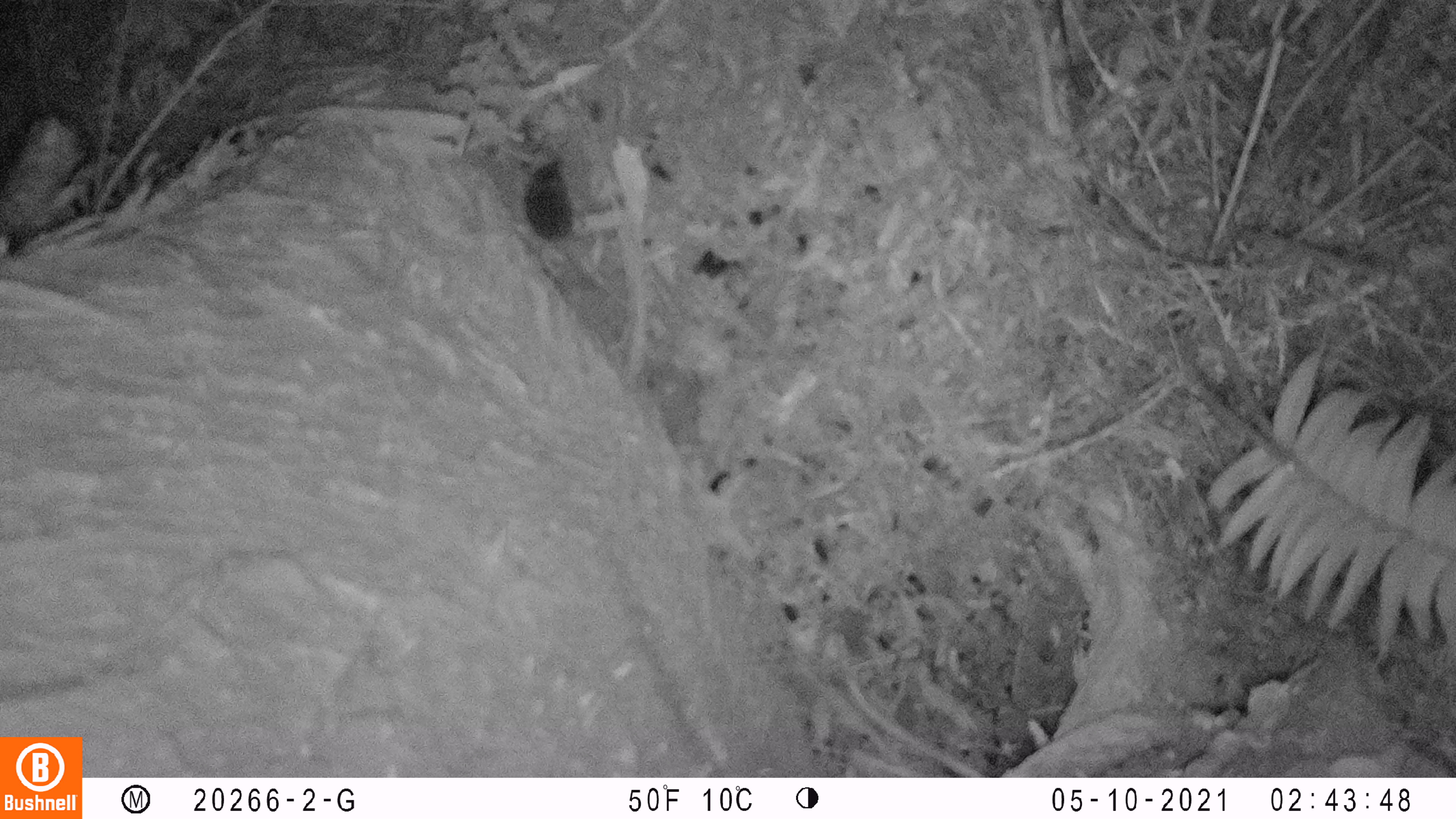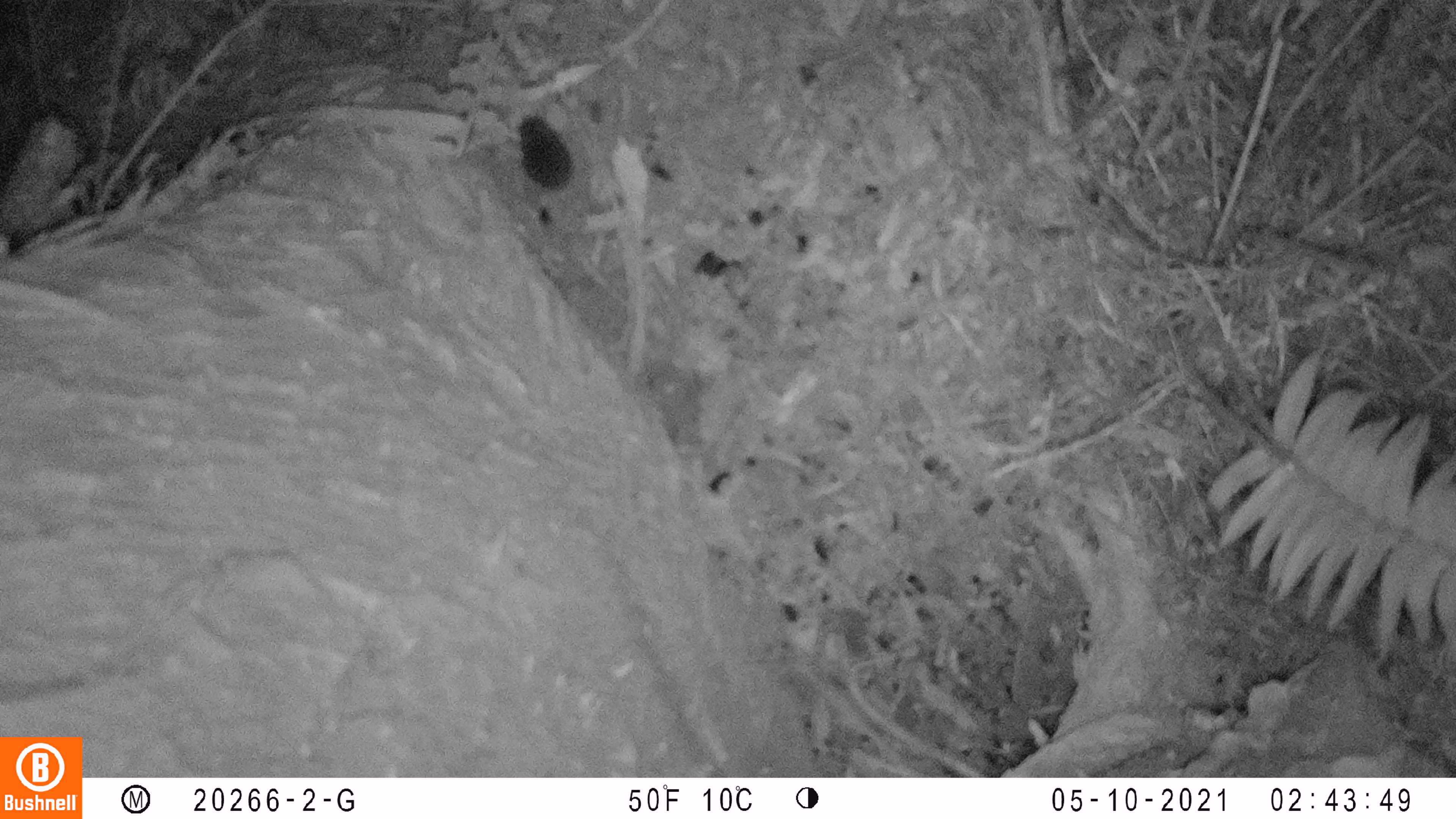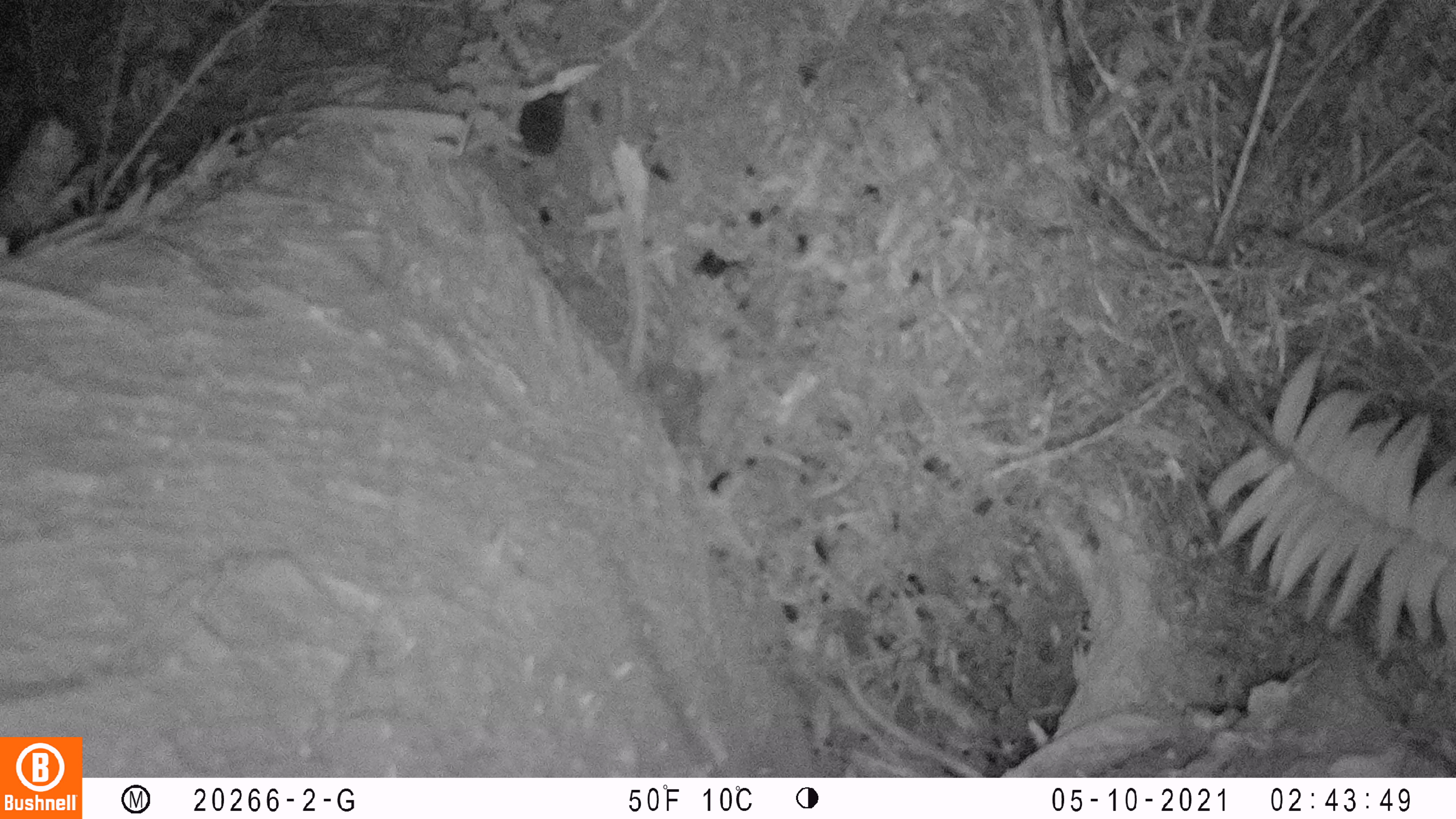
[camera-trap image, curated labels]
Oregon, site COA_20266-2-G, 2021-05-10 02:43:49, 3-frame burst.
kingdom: Animalia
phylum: Chordata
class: Mammalia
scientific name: Mammalia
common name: small mammal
Small mammal (Mammalia).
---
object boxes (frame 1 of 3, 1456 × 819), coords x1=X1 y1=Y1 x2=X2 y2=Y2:
small mammal: x1=469 y1=131 x2=668 y2=309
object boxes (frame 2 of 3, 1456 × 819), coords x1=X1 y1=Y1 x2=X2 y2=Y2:
small mammal: x1=468 y1=90 x2=652 y2=247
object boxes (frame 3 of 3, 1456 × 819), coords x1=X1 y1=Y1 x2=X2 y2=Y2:
small mammal: x1=454 y1=49 x2=652 y2=201